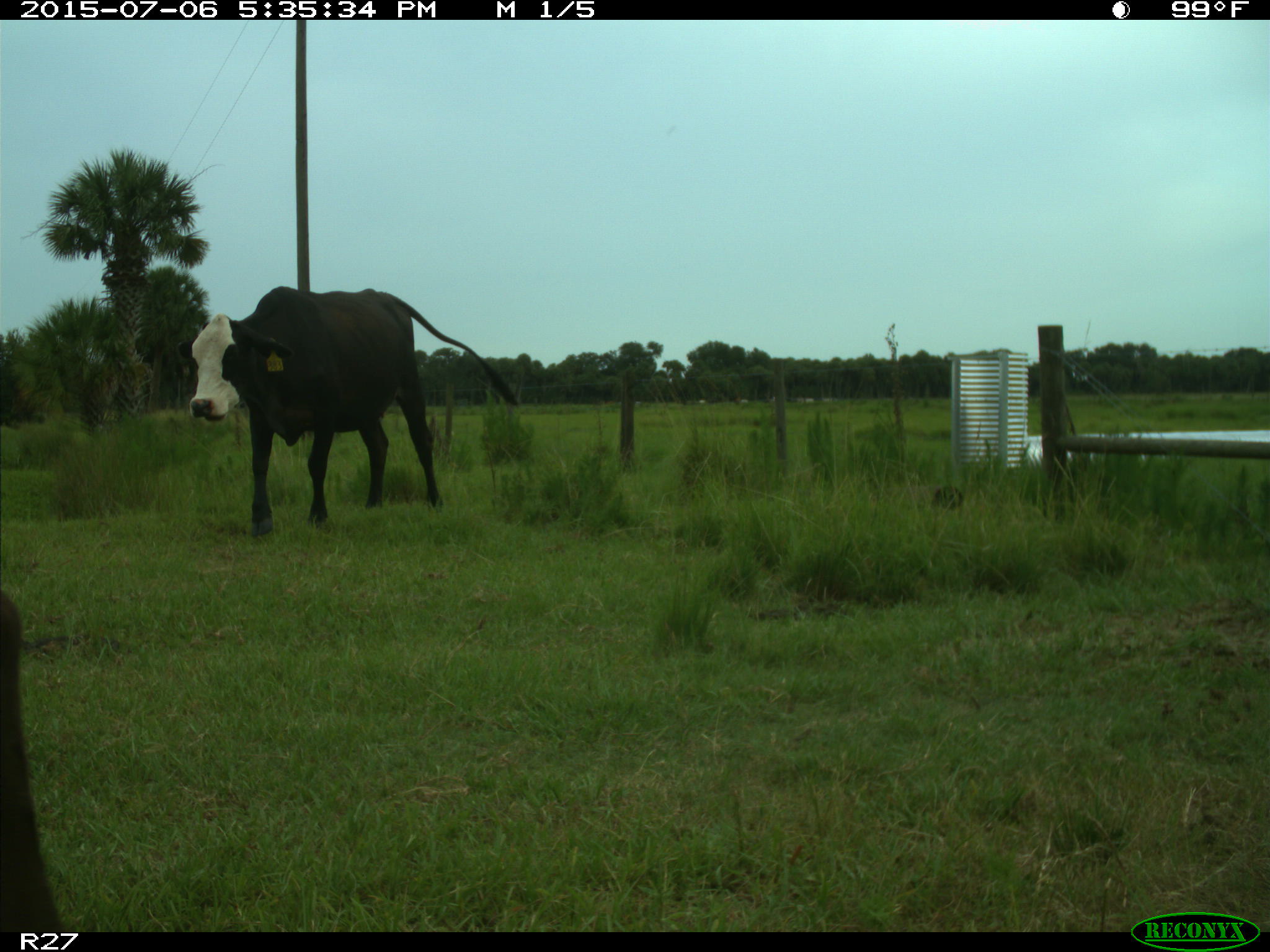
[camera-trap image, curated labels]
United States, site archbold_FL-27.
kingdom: Animalia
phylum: Chordata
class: Mammalia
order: Artiodactyla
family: Bovidae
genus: Bos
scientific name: Bos taurus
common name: domestic cow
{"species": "Bos taurus (domestic cow)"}